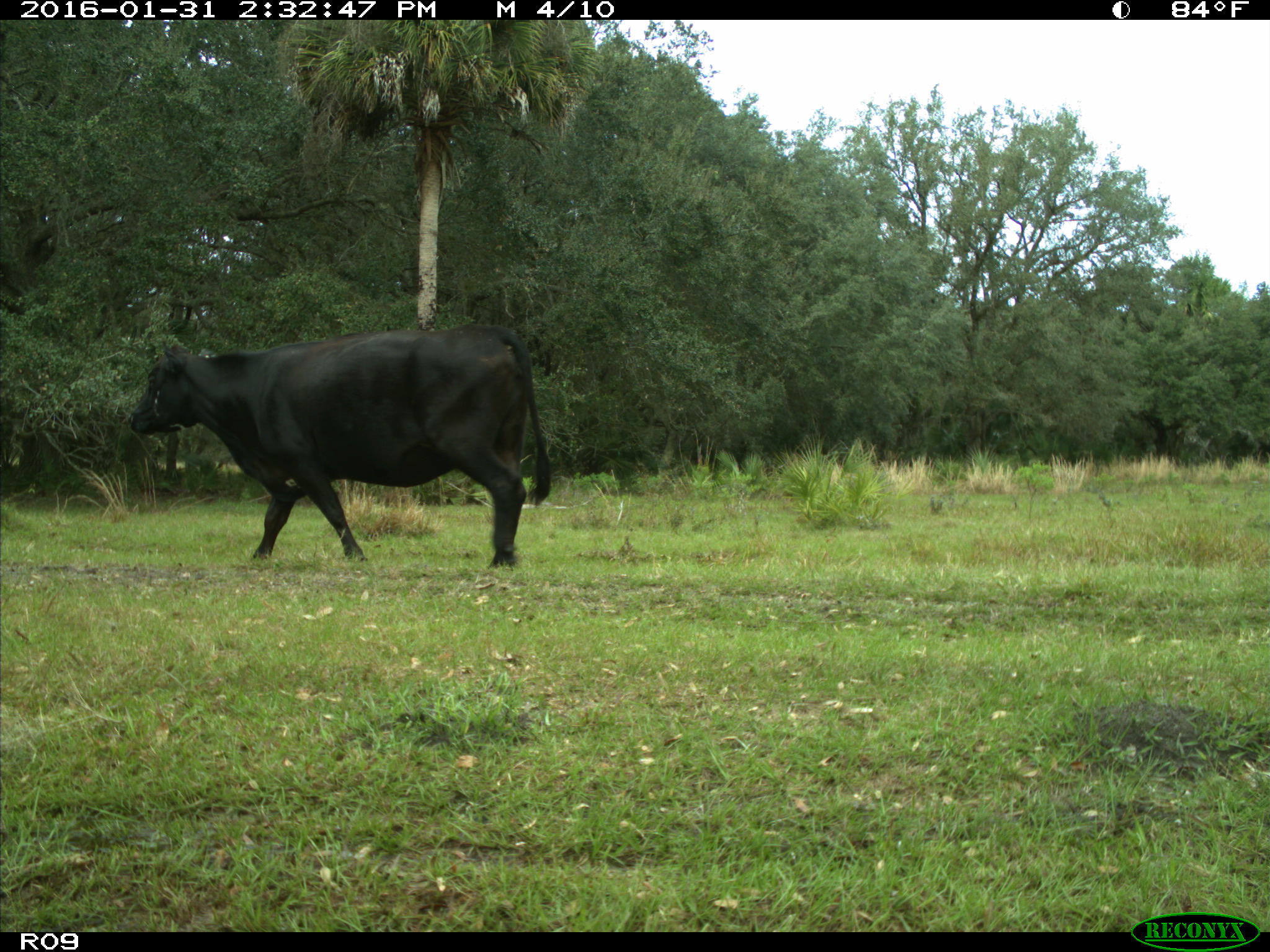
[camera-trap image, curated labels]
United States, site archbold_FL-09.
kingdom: Animalia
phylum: Chordata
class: Mammalia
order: Artiodactyla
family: Bovidae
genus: Bos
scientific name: Bos taurus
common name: domestic cow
Bos taurus (domestic cow).